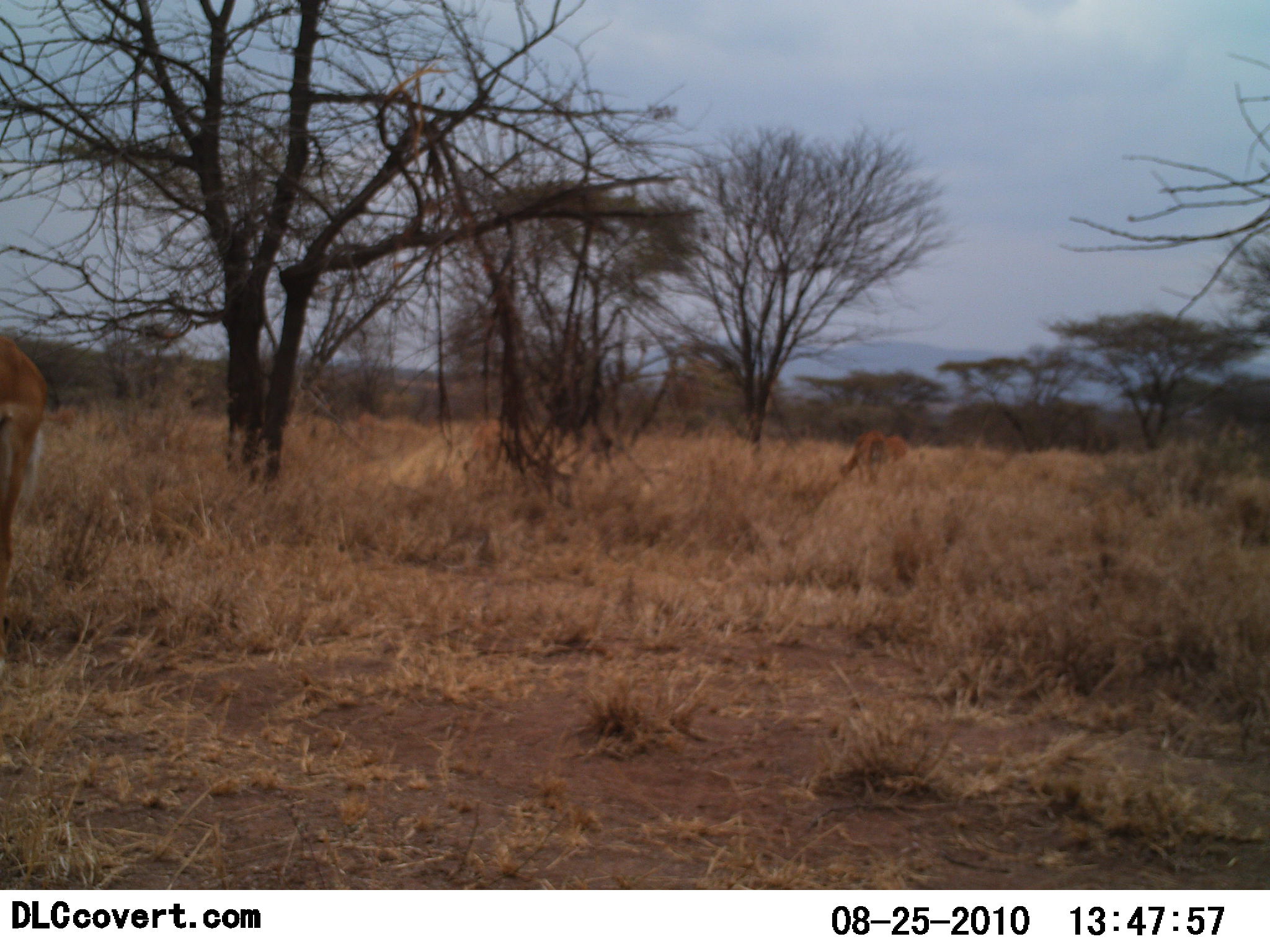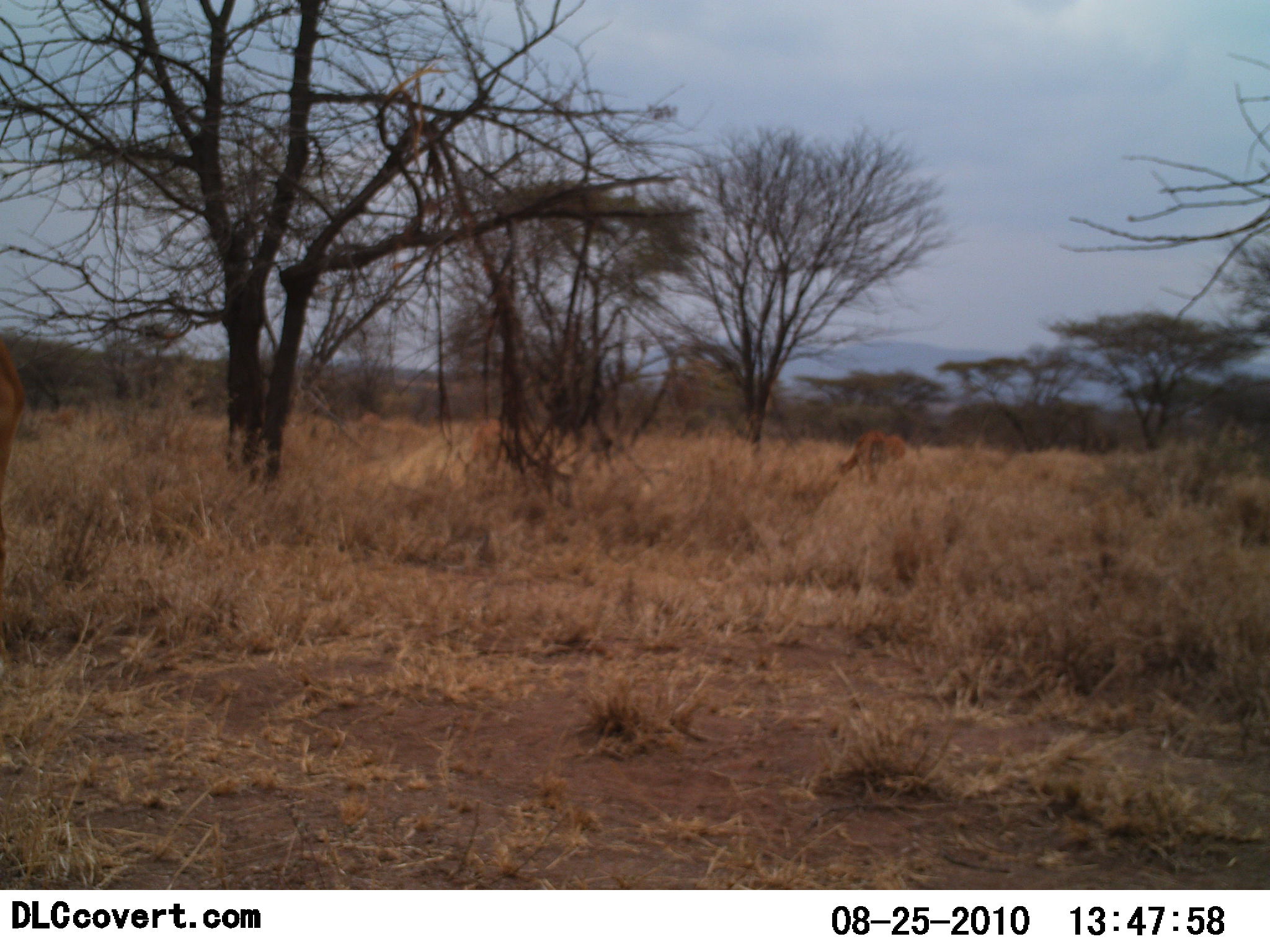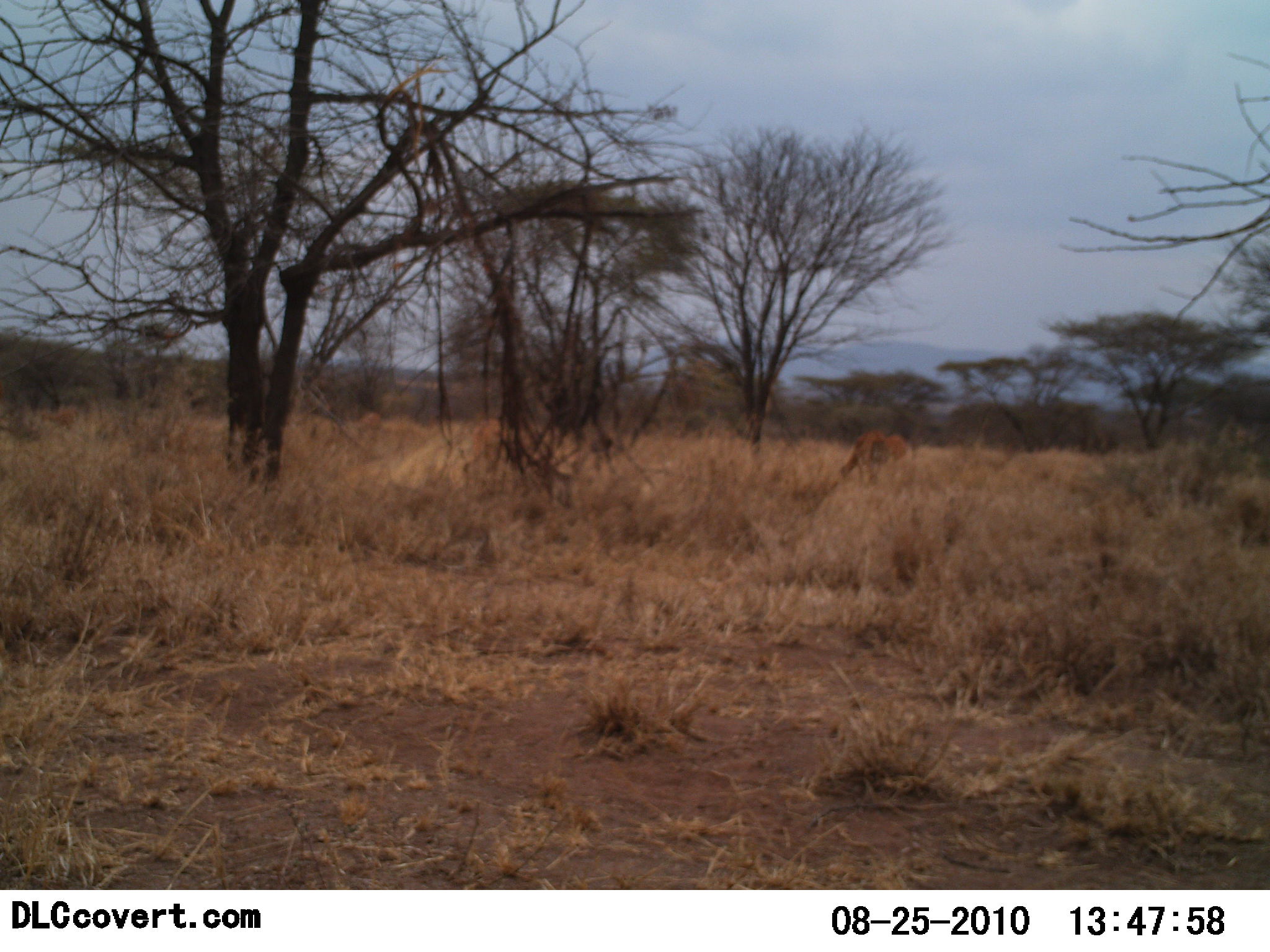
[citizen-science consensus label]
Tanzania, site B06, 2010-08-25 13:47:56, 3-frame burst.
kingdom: Animalia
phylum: Chordata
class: Mammalia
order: Artiodactyla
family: Bovidae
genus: Aepyceros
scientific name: Aepyceros melampus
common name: impala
Impala (Aepyceros melampus), count 3. Behavior (volunteer vote fractions): standing 71%, resting 0%, moving 14%, interacting 0%. Young present (vote fraction): 0%. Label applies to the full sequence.